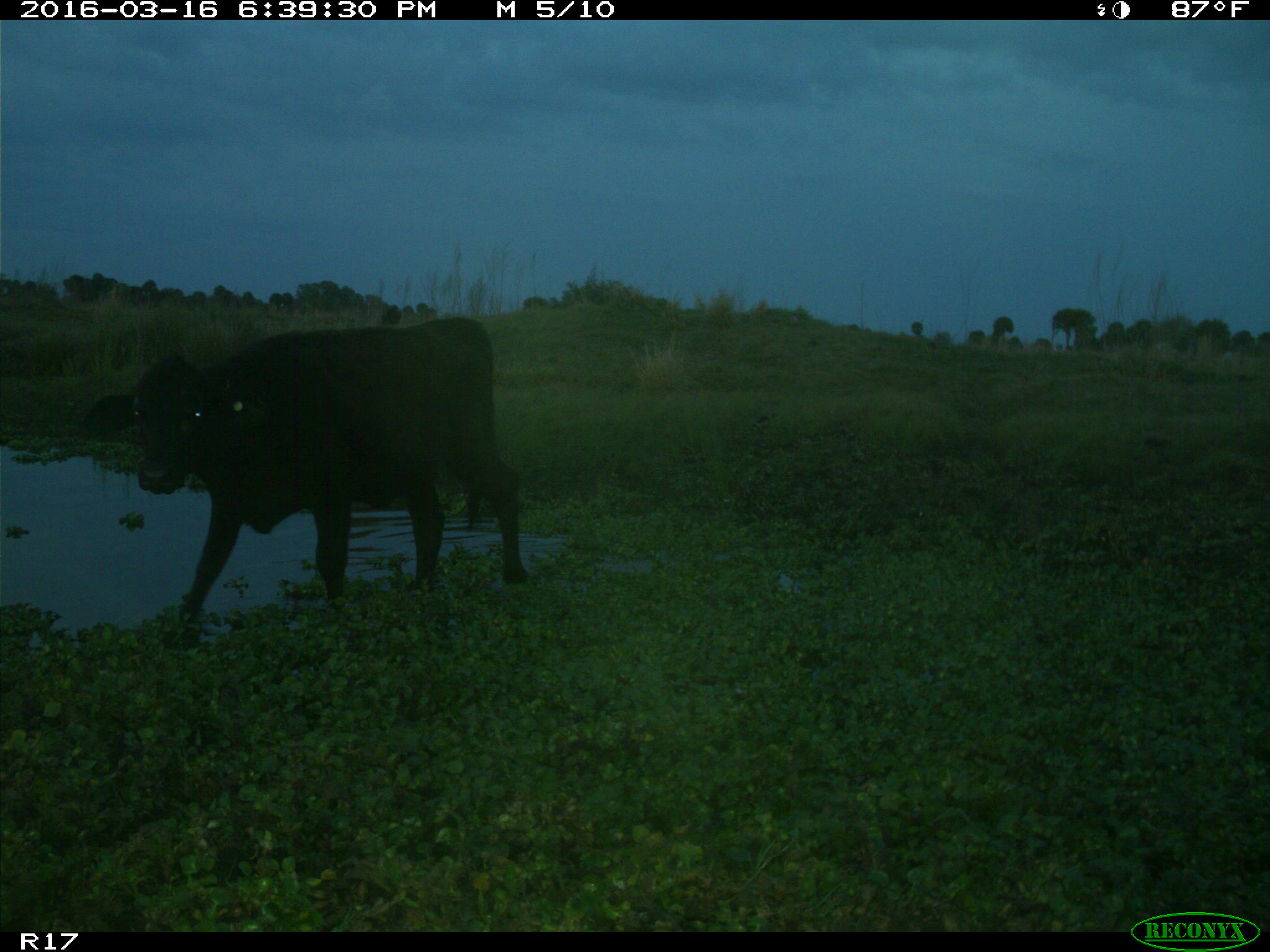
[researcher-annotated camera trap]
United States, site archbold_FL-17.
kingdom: Animalia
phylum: Chordata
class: Mammalia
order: Artiodactyla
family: Bovidae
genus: Bos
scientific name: Bos taurus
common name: domestic cow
Bos taurus (domestic cow).